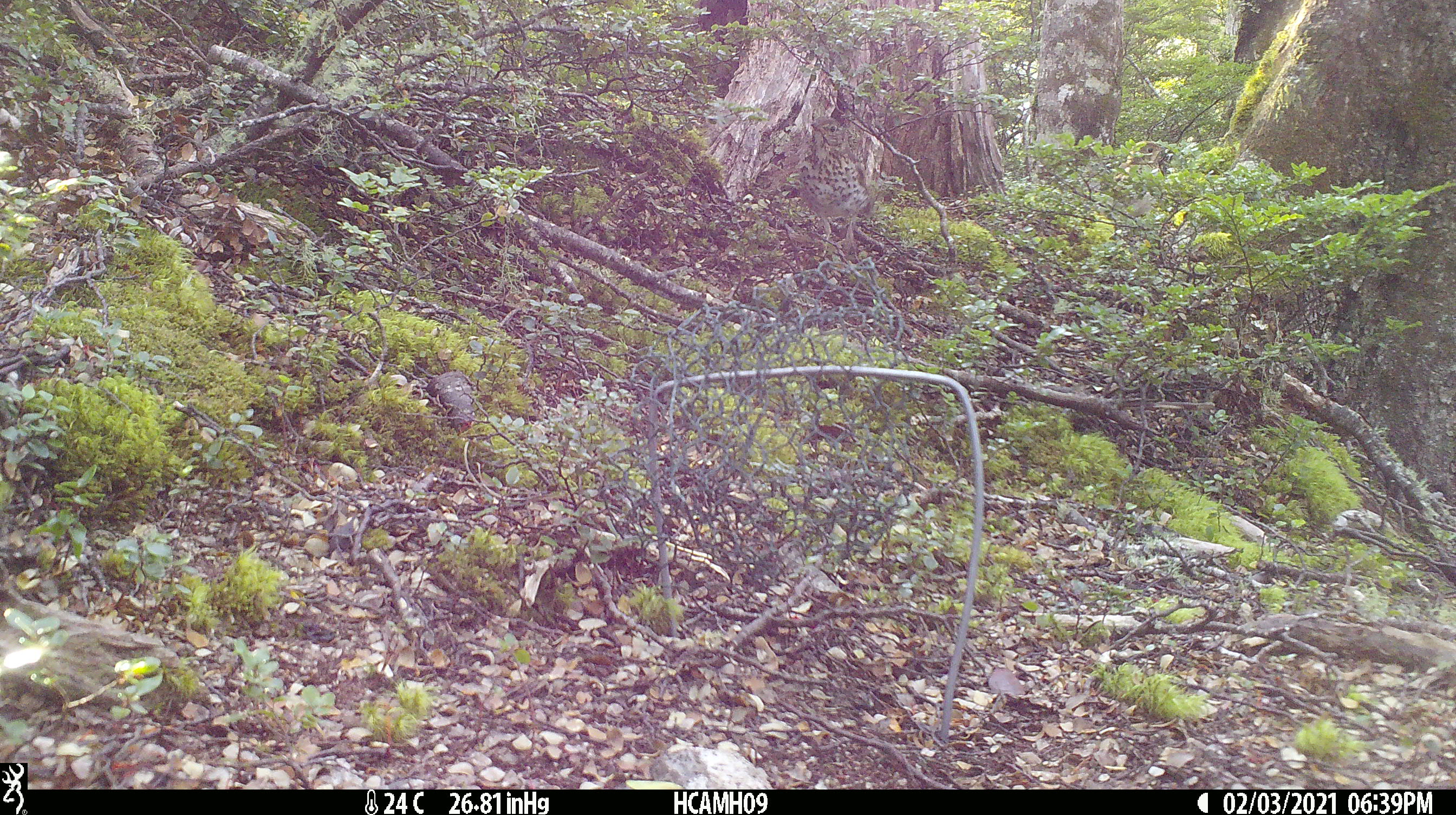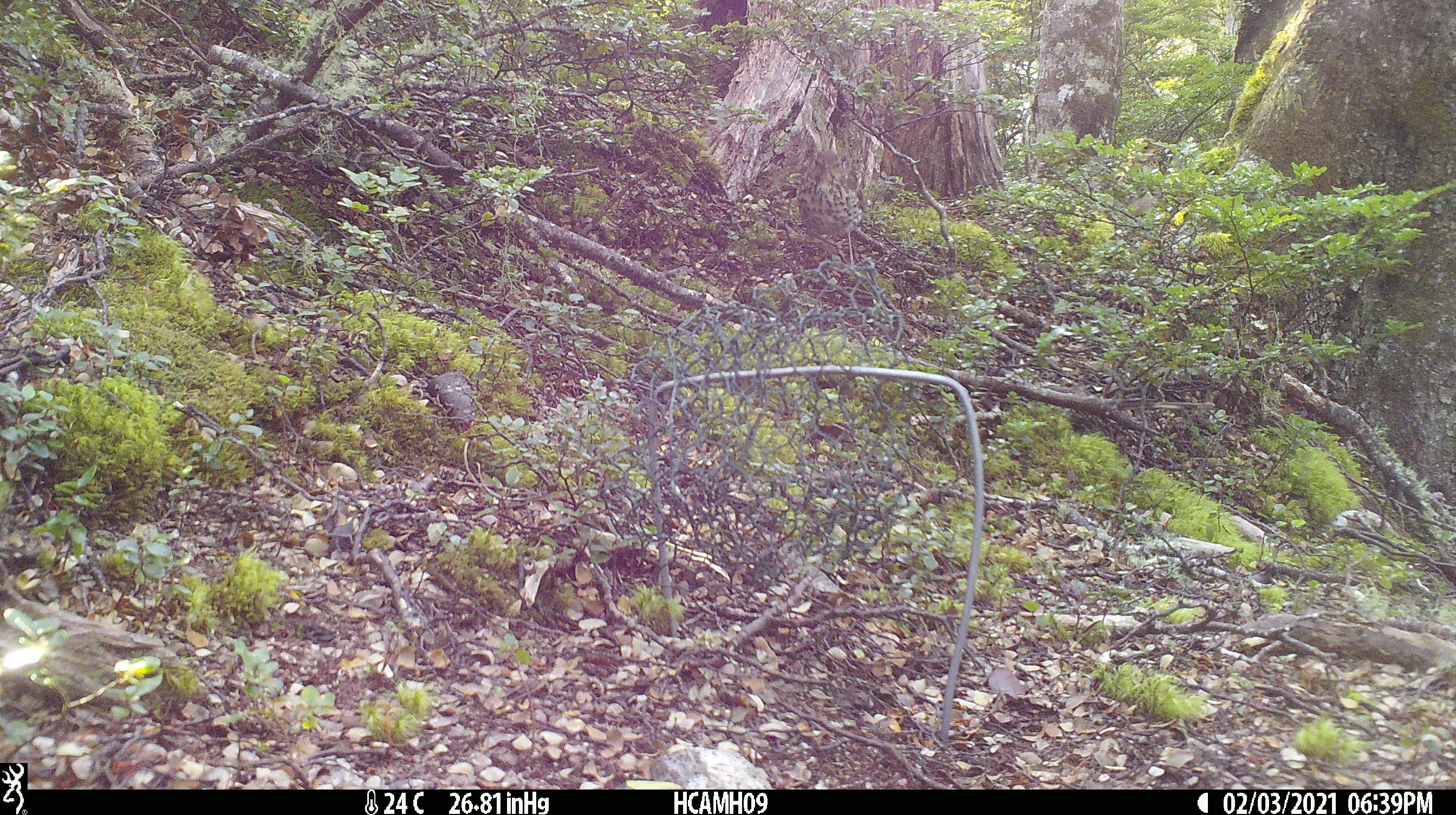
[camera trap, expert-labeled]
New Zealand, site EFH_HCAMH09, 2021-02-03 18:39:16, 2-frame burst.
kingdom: Animalia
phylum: Chordata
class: Aves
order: Passeriformes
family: Turdidae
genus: Turdus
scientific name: Turdus philomelos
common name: song thrush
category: thrush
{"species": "thrush (song thrush) (Turdus philomelos)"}